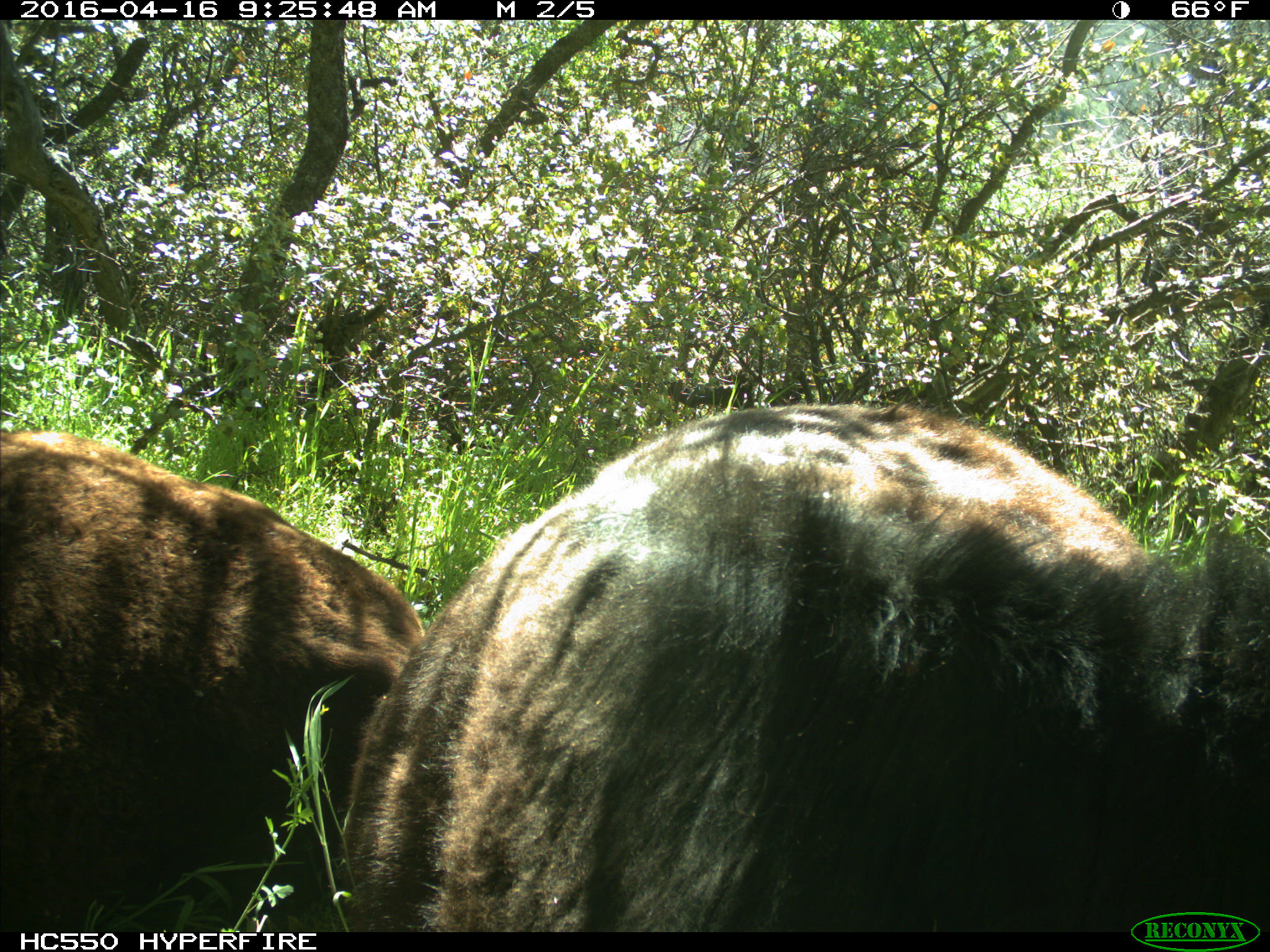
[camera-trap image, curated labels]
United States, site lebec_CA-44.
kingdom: Animalia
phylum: Chordata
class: Mammalia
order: Artiodactyla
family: Bovidae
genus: Bos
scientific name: Bos taurus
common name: domestic cow